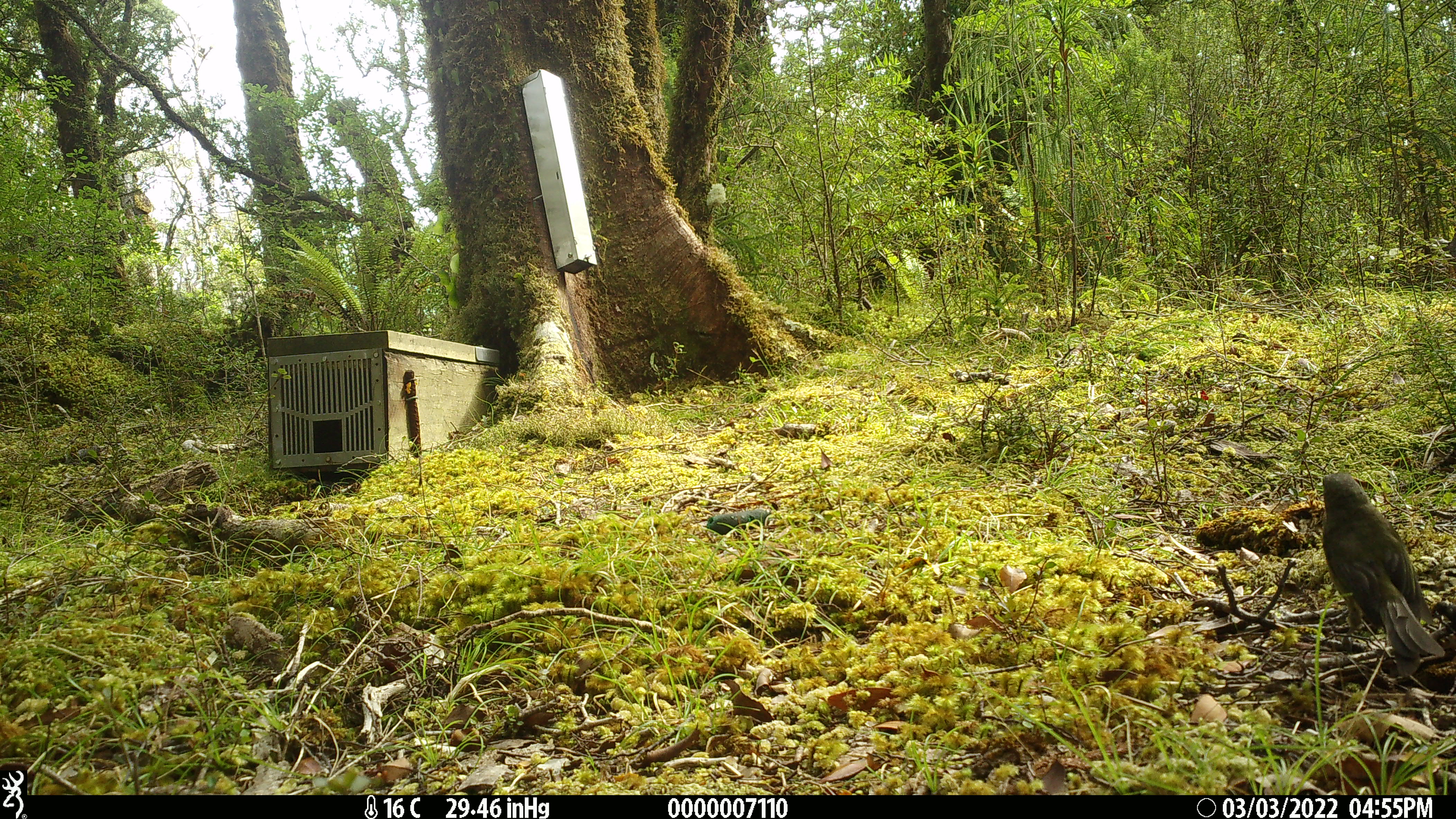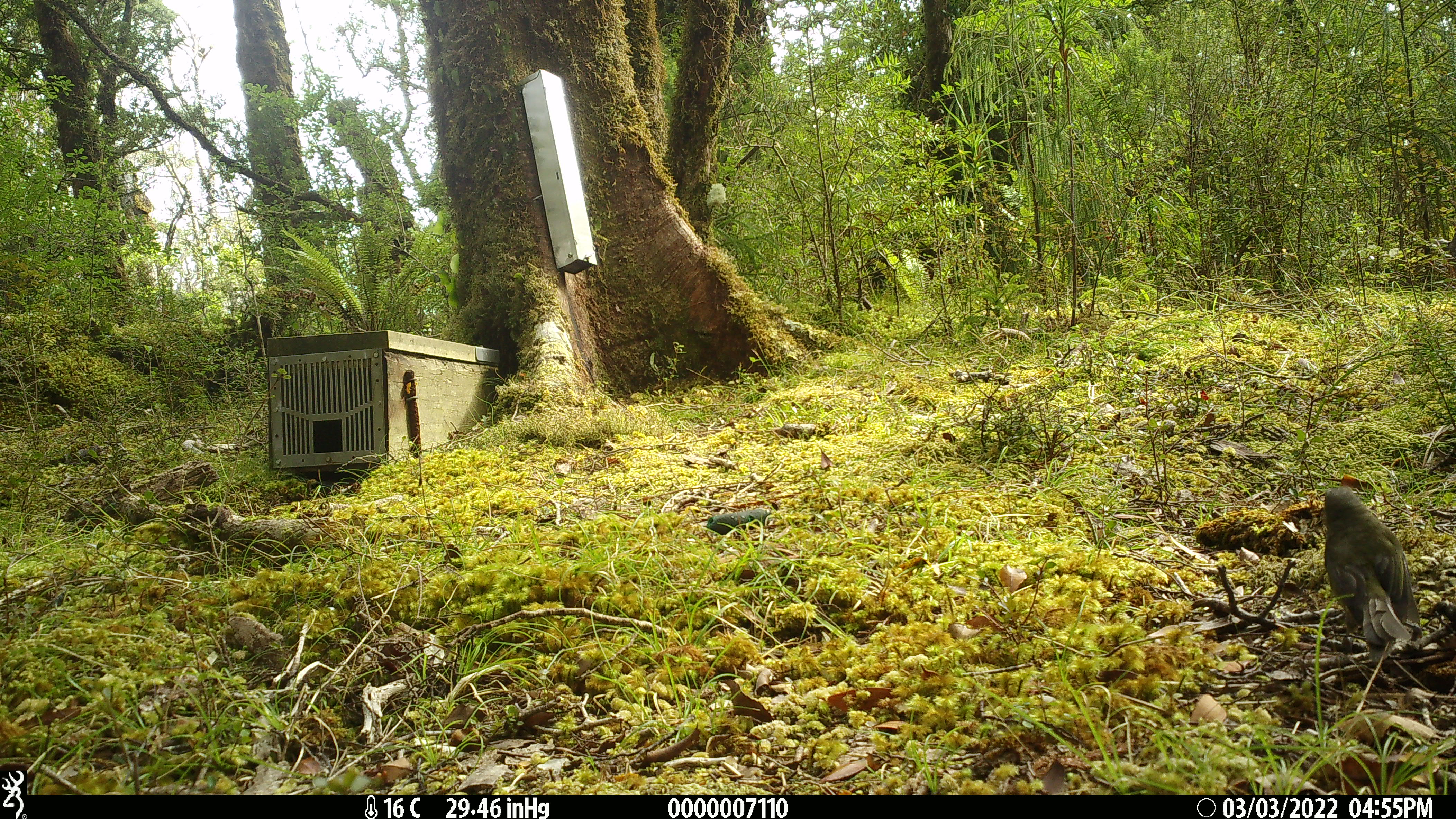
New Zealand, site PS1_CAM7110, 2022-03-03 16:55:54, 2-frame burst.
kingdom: Animalia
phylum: Chordata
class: Aves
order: Passeriformes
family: Meliphagidae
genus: Anthornis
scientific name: Anthornis melanura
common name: new zealand bellbird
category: bellbird